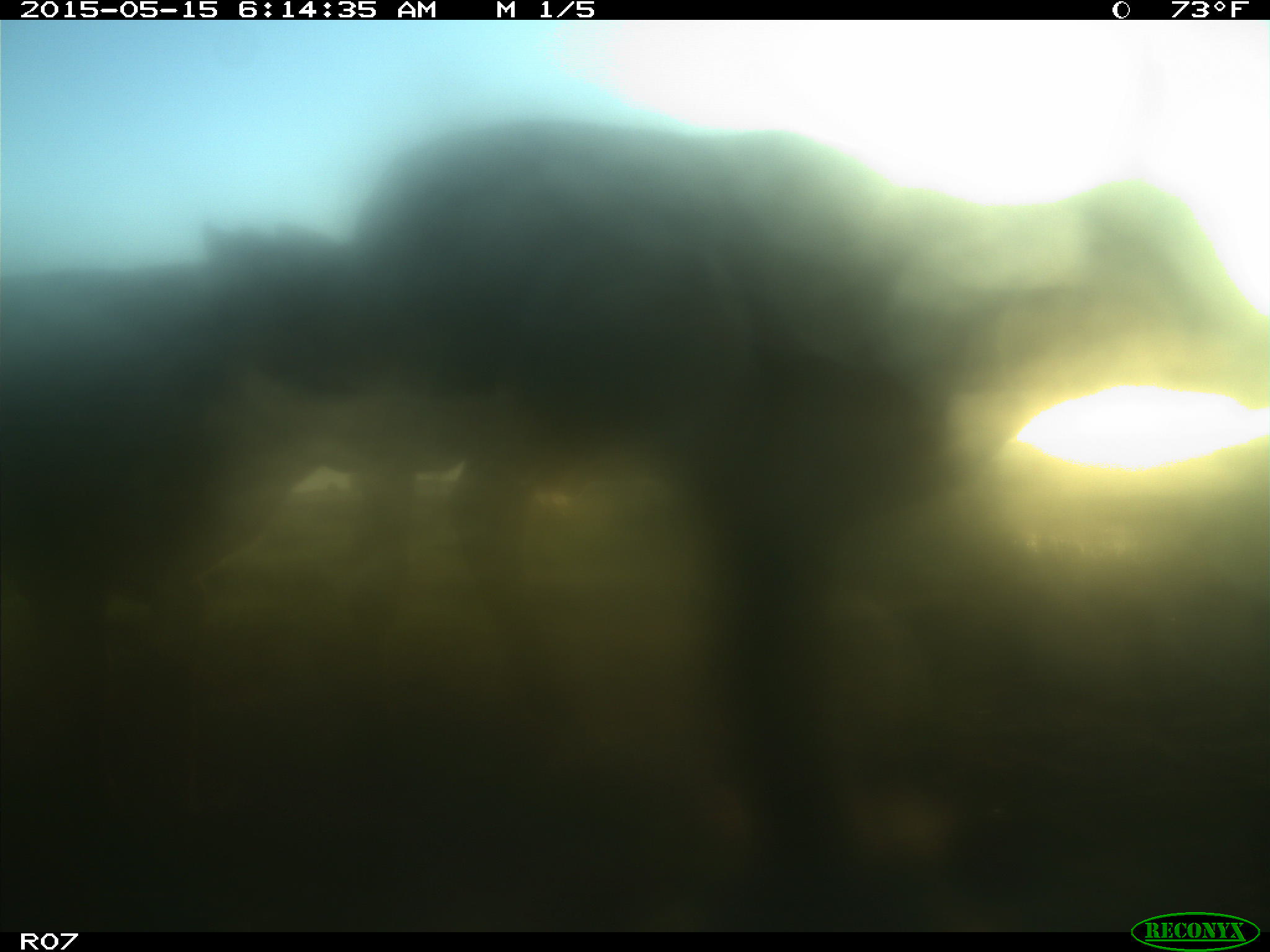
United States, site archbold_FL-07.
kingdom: Animalia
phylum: Chordata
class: Mammalia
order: Artiodactyla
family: Bovidae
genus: Bos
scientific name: Bos taurus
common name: domestic cow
Bos taurus (domestic cow).